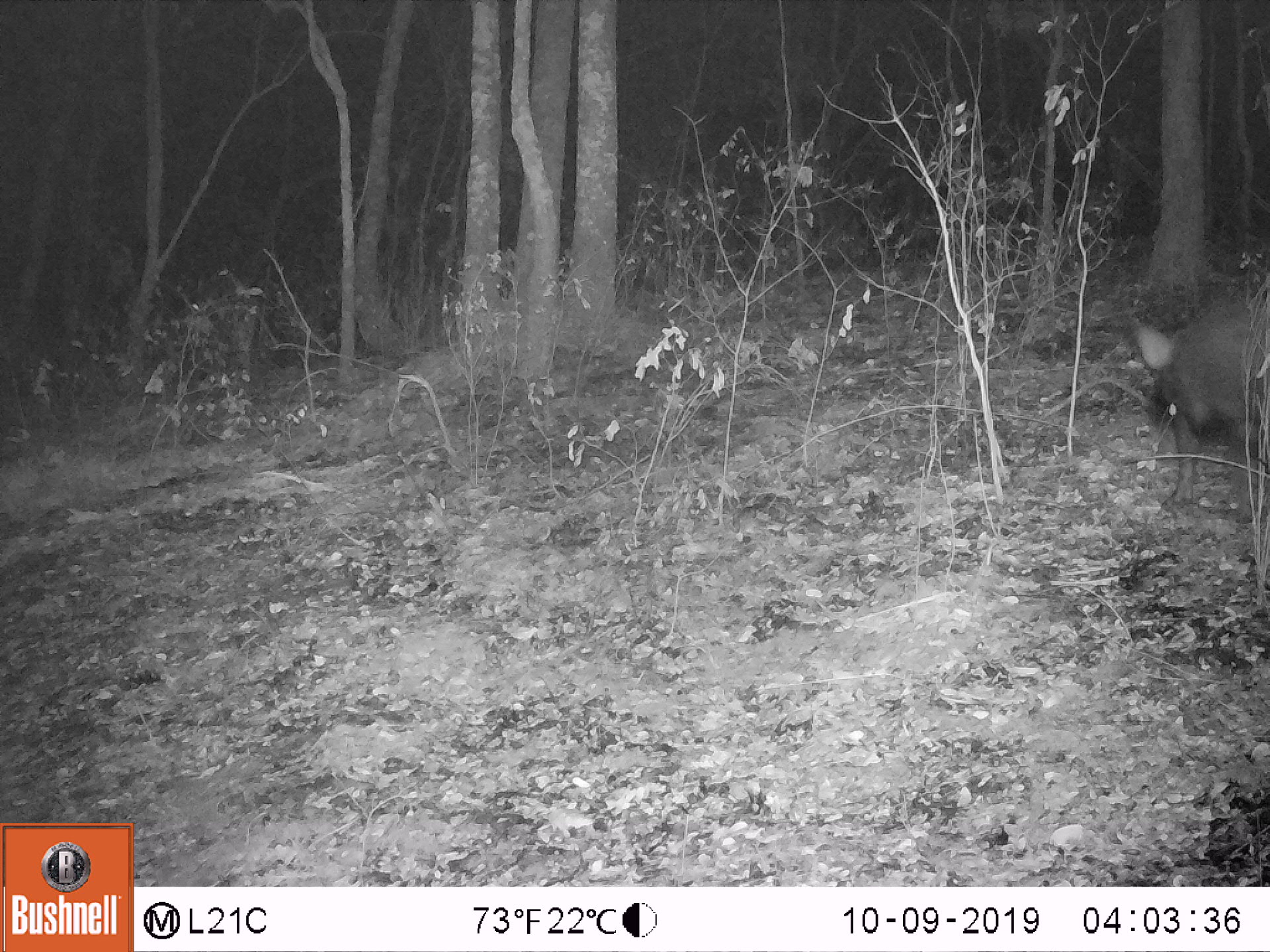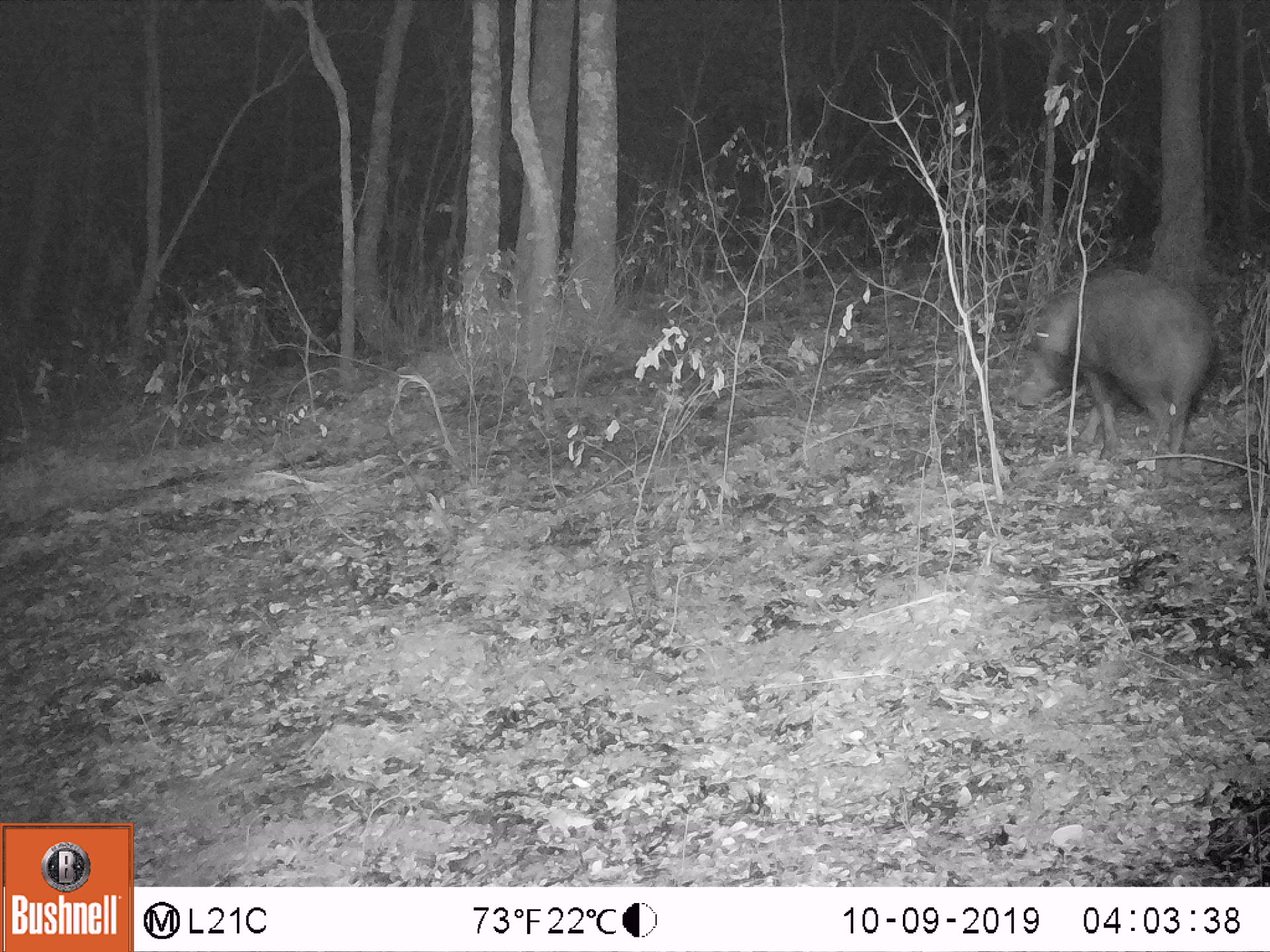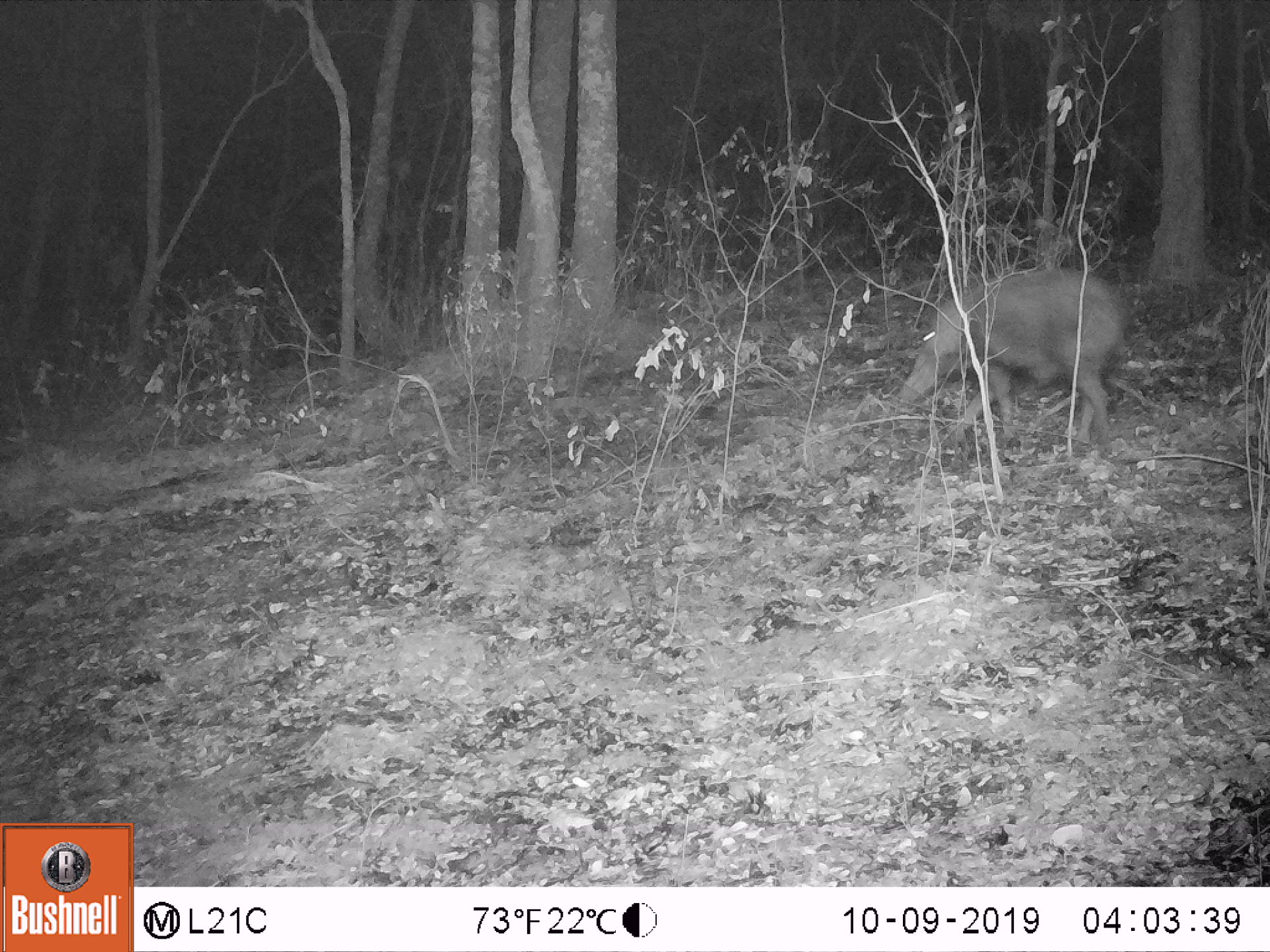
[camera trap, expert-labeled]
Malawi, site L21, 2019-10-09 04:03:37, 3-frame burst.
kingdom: Animalia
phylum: Chordata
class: Mammalia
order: Artiodactyla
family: Suidae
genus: Potamochoerus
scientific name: Potamochoerus larvatus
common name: bushpig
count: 1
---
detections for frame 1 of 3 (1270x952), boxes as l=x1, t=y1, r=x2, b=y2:
bushpig: l=1133, t=270, r=1268, b=515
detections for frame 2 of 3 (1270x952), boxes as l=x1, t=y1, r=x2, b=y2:
bushpig: l=1021, t=273, r=1214, b=464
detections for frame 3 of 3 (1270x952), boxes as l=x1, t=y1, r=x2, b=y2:
bushpig: l=896, t=266, r=1129, b=448